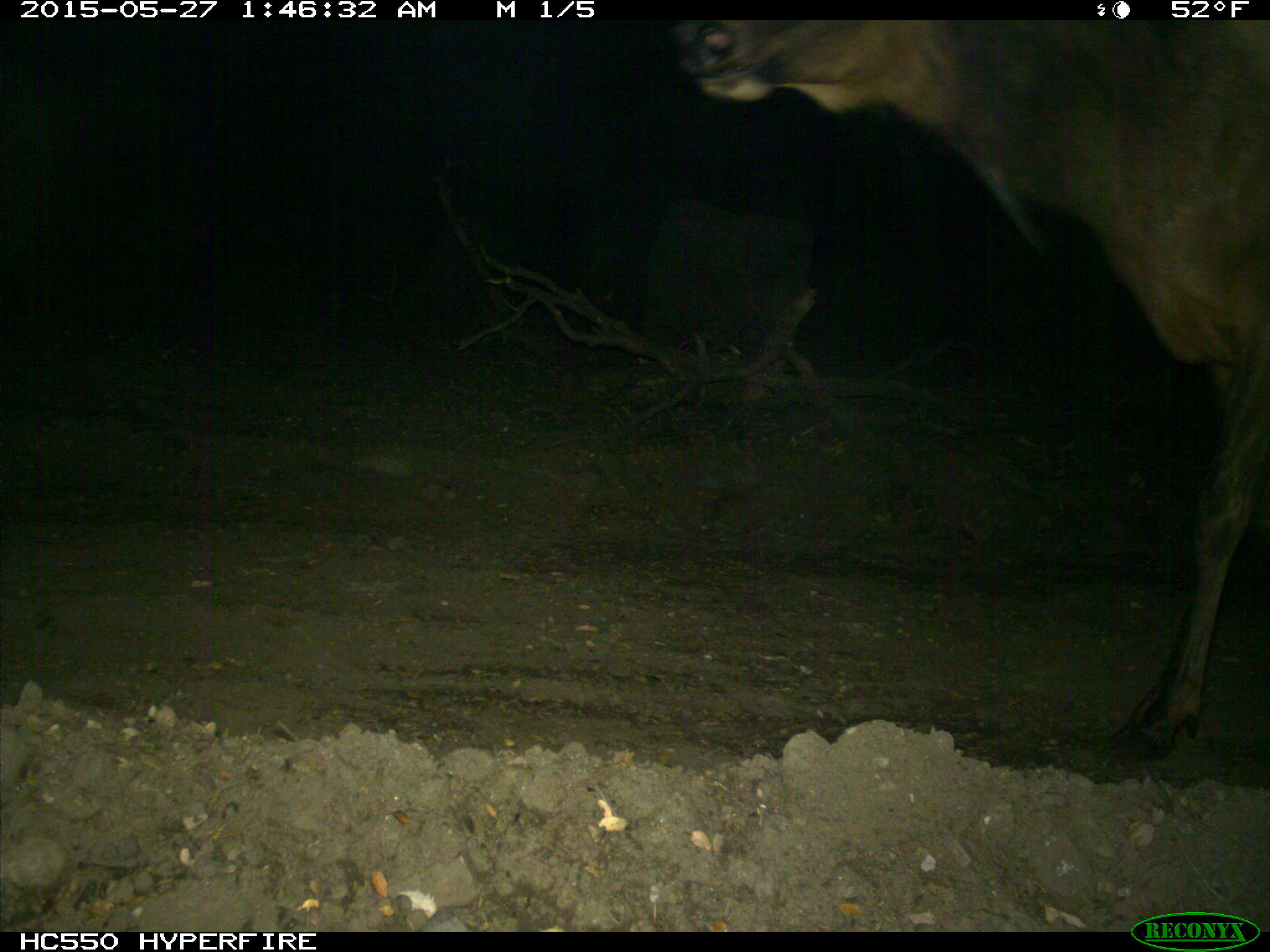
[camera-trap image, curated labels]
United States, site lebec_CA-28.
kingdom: Animalia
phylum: Chordata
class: Mammalia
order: Artiodactyla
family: Cervidae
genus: Cervus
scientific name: Cervus canadensis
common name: elk